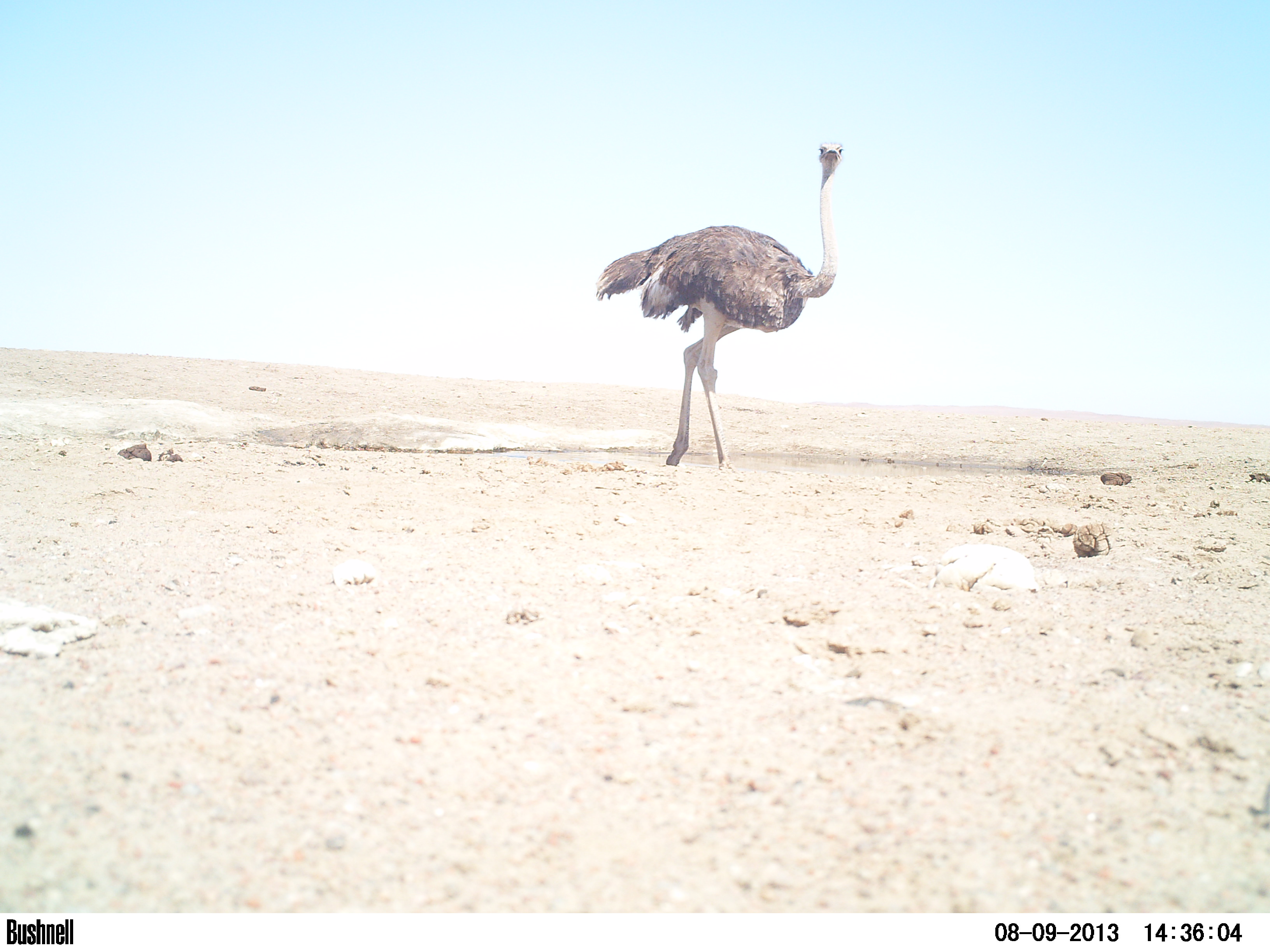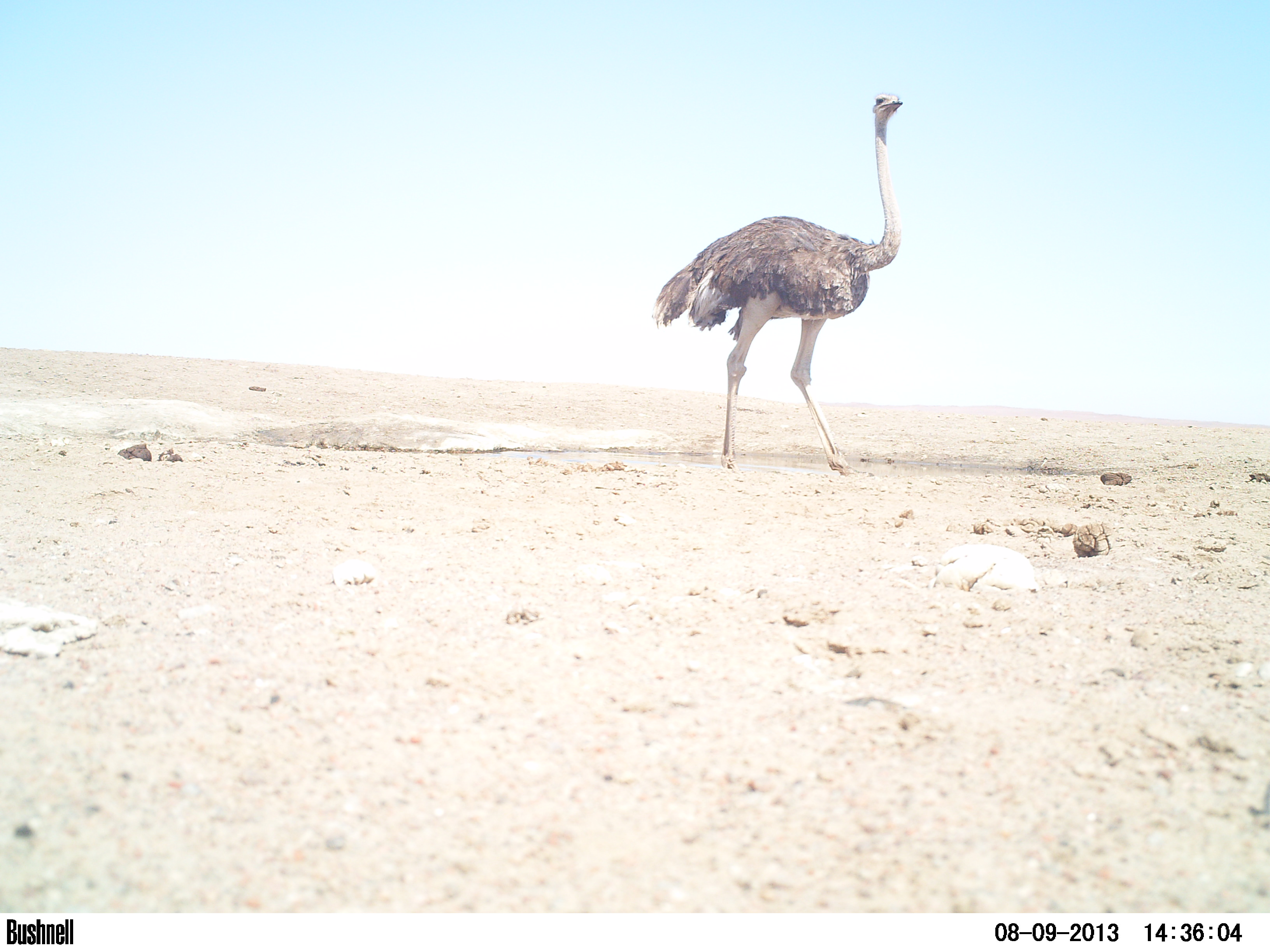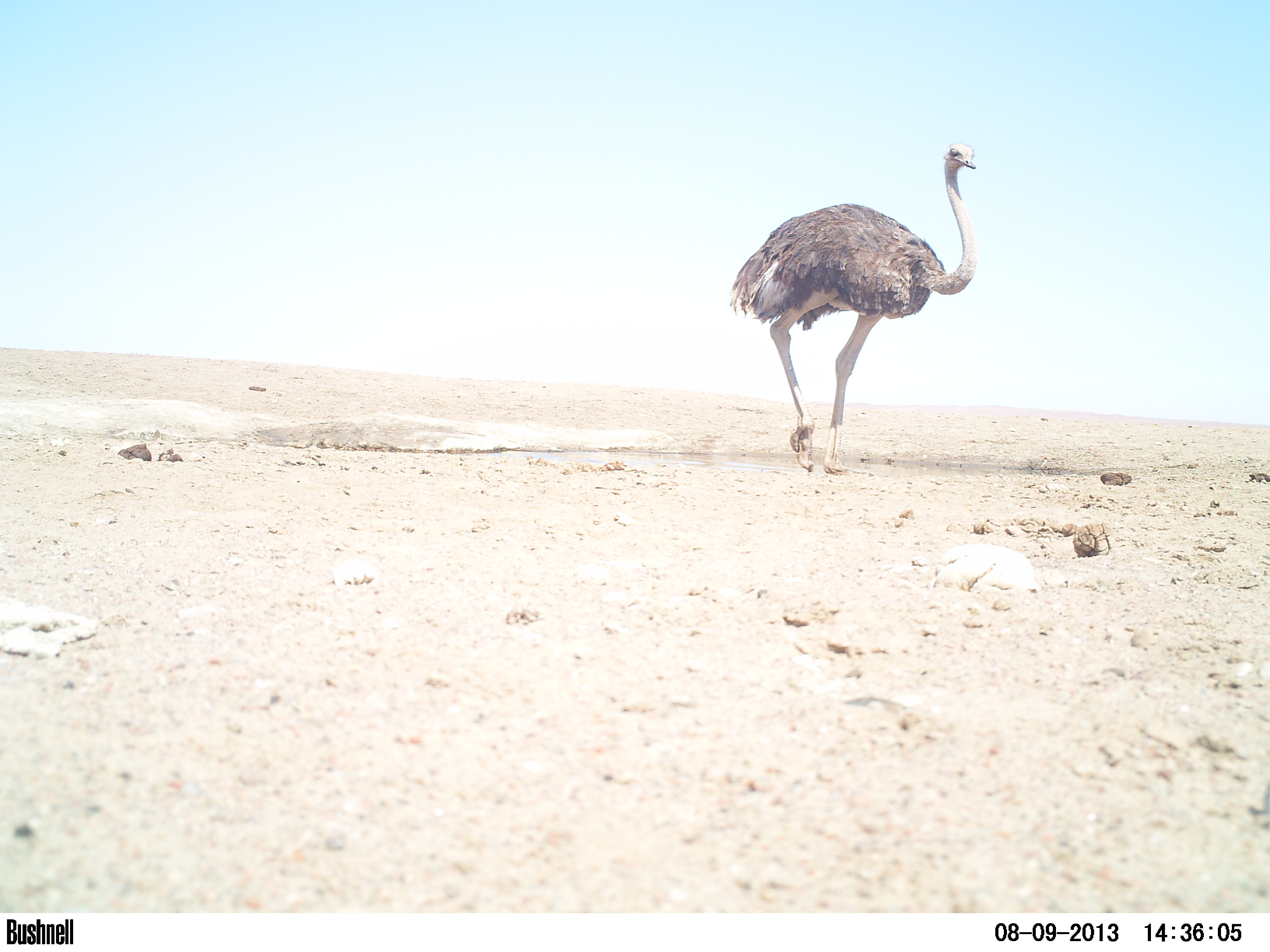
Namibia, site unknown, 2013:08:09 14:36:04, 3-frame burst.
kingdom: Animalia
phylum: Chordata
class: Aves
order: Struthioniformes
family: Struthionidae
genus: Struthio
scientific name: Struthio camelus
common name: common ostrich